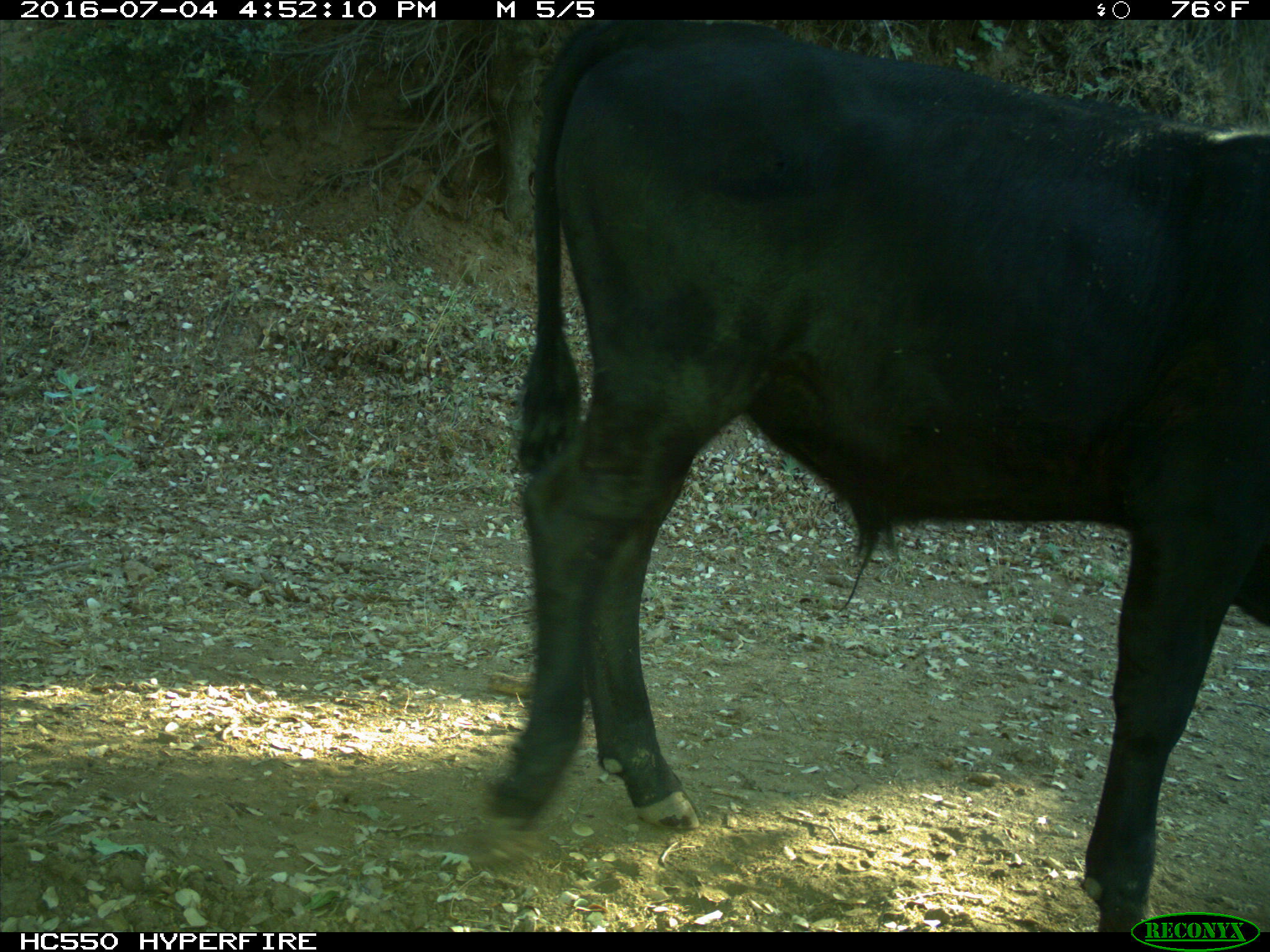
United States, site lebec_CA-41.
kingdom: Animalia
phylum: Chordata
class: Mammalia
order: Artiodactyla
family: Bovidae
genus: Bos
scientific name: Bos taurus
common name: domestic cow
Bos taurus (domestic cow).